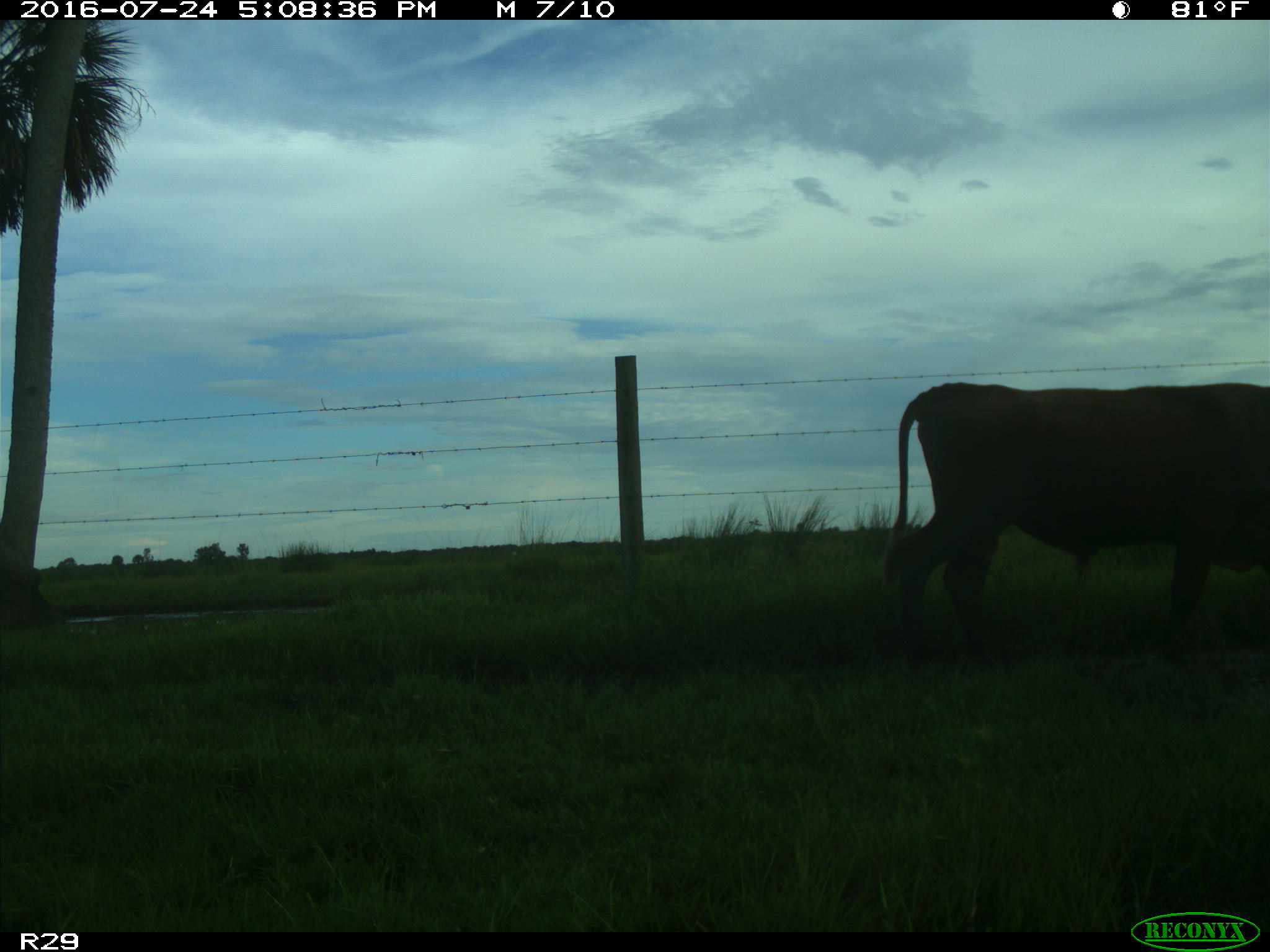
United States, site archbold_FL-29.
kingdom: Animalia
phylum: Chordata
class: Mammalia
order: Artiodactyla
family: Bovidae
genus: Bos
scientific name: Bos taurus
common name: domestic cow